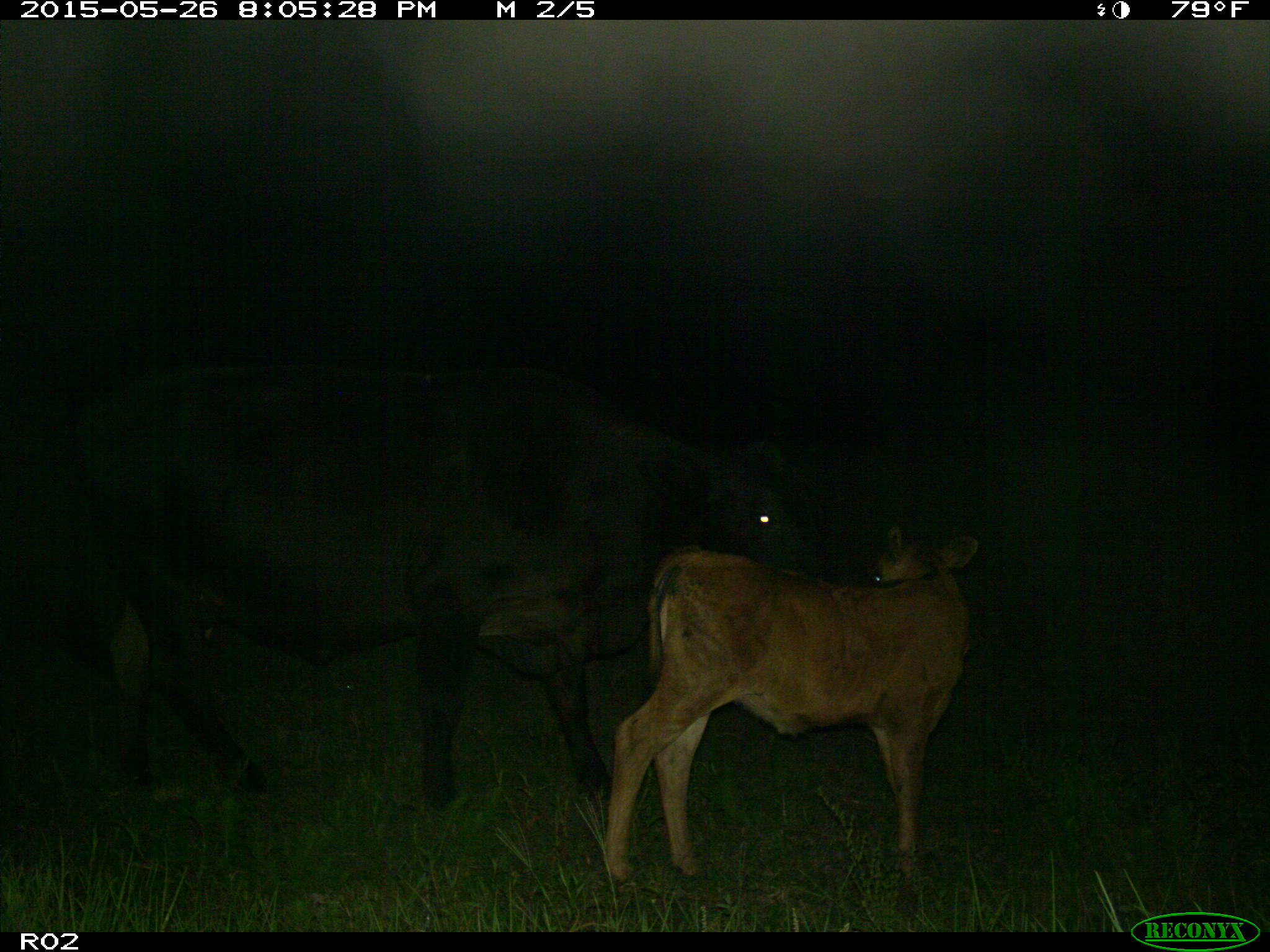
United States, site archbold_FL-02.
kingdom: Animalia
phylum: Chordata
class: Mammalia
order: Artiodactyla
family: Bovidae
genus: Bos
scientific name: Bos taurus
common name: domestic cow